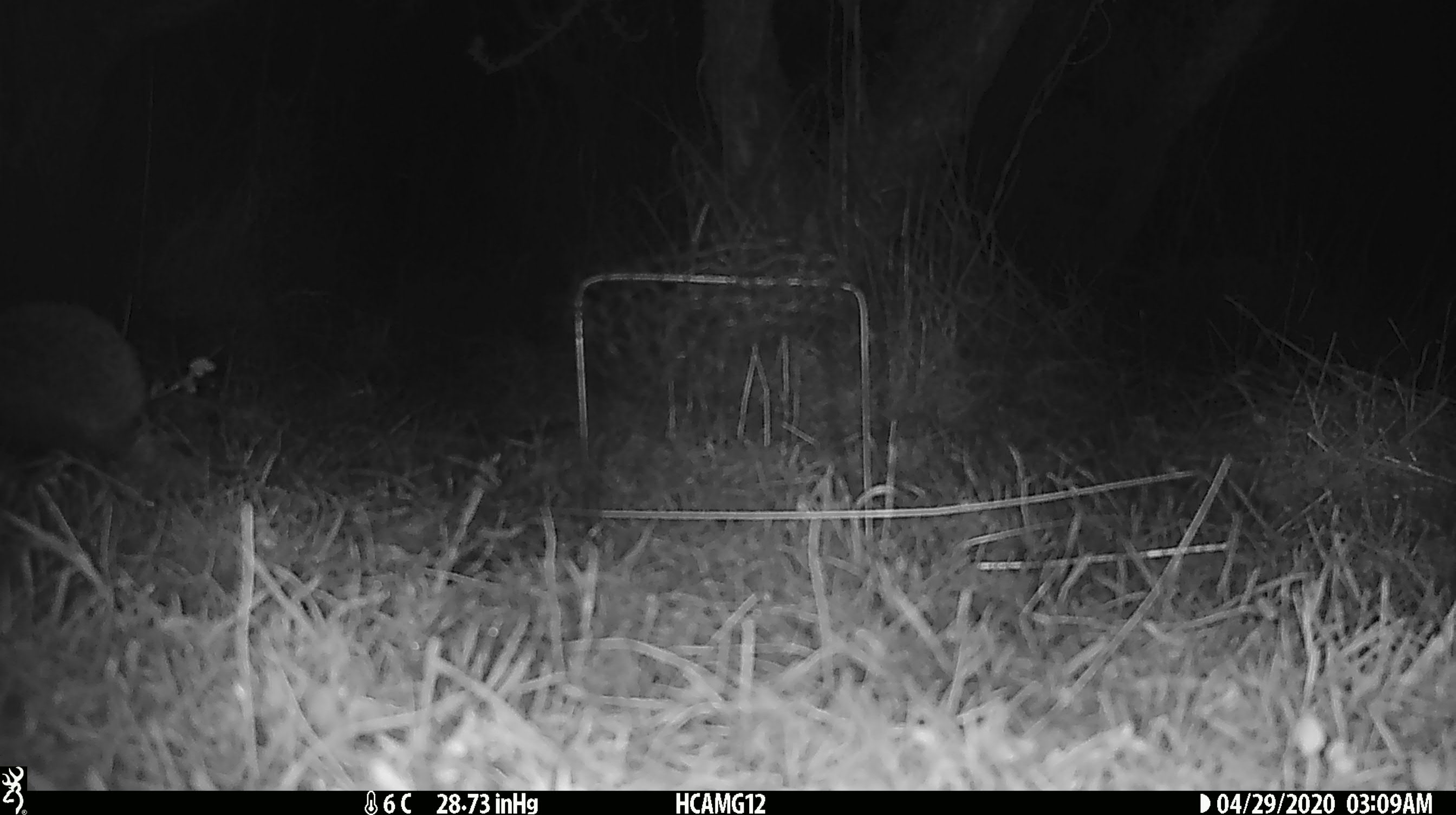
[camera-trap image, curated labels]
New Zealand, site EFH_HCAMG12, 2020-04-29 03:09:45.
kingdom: Animalia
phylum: Chordata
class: Mammalia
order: Eulipotyphla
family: Erinaceidae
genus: Erinaceus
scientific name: Erinaceus europaeus europaeus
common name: european hedgehog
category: hedgehog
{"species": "hedgehog (european hedgehog) (Erinaceus europaeus europaeus)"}